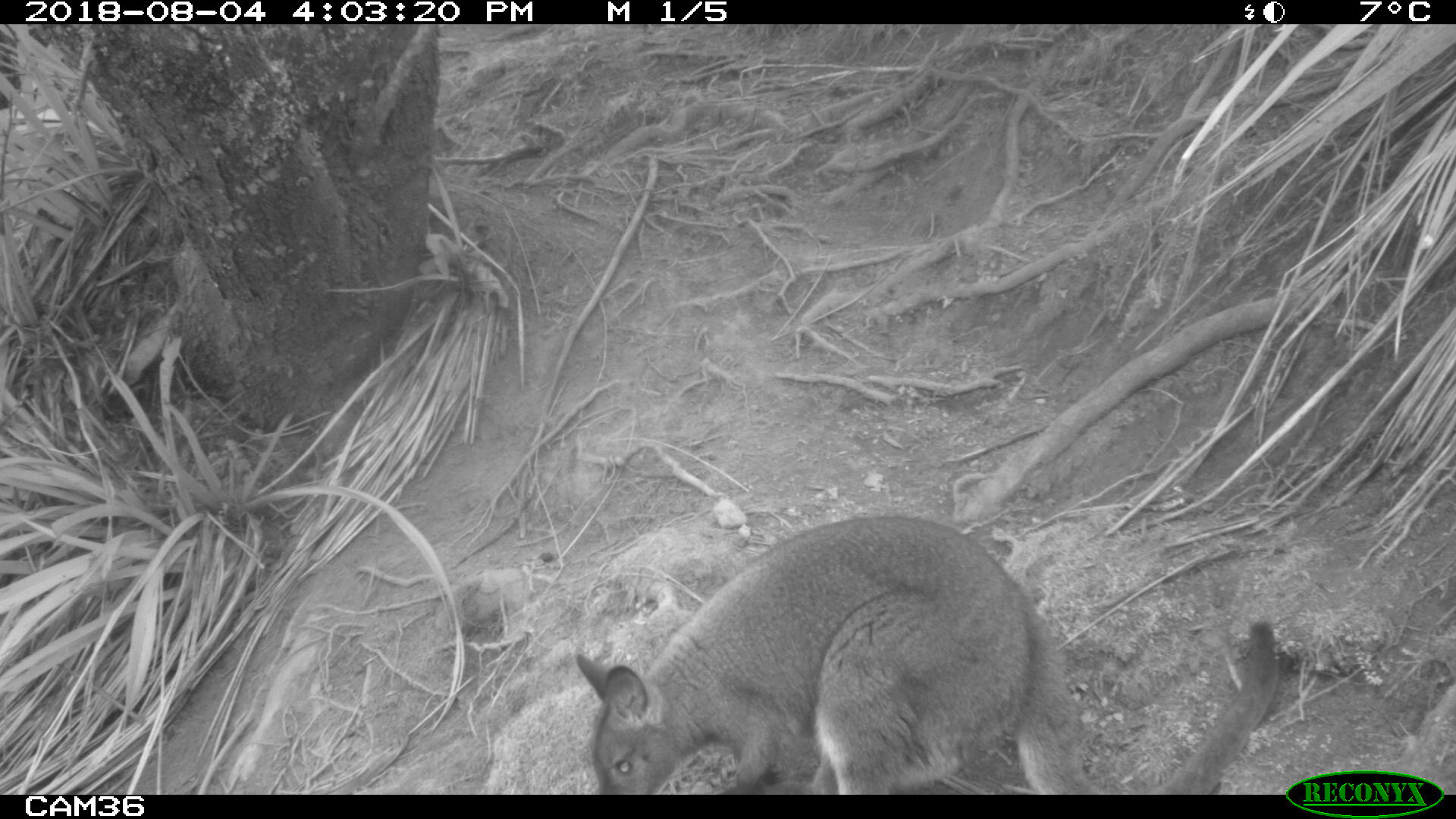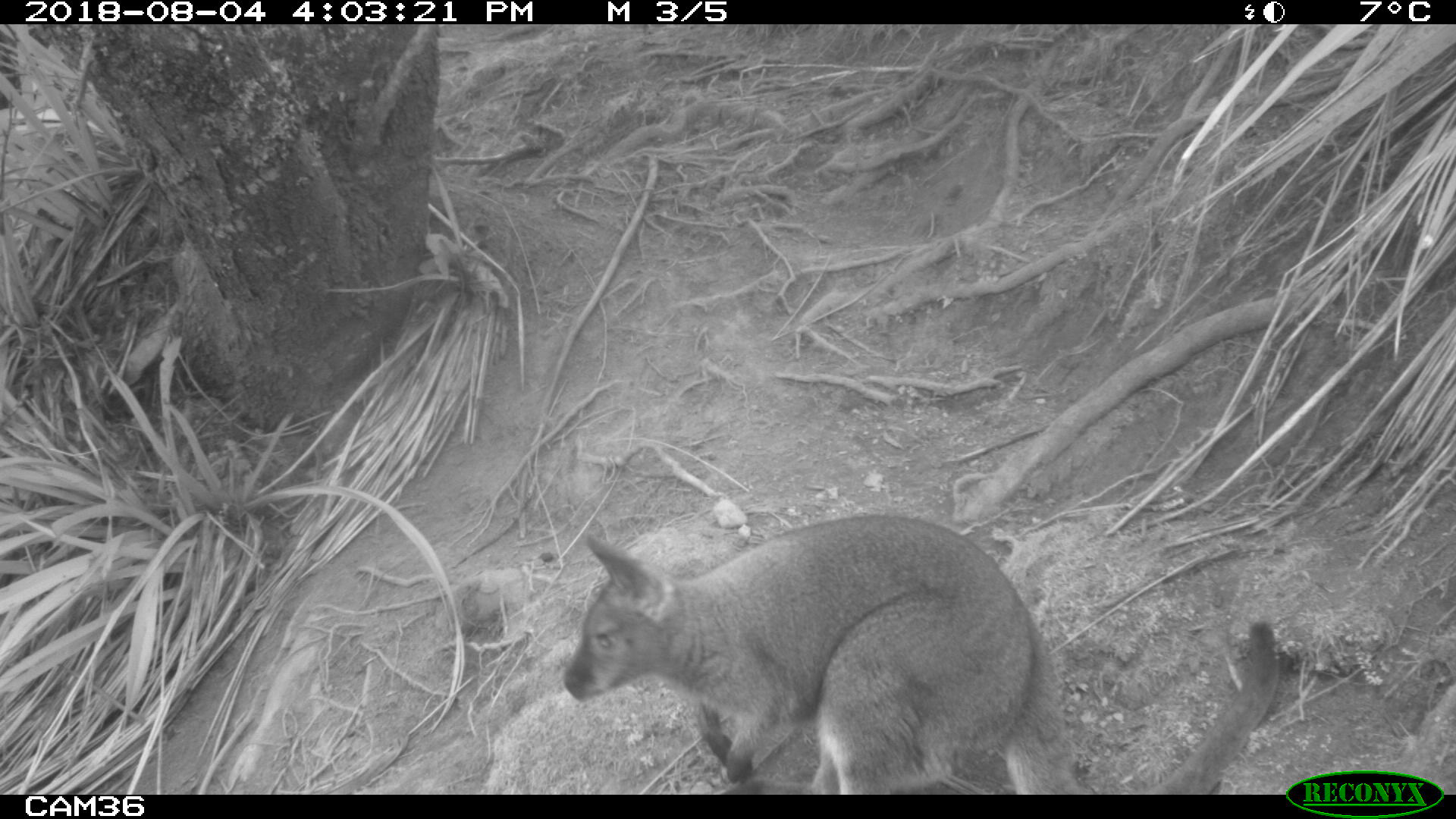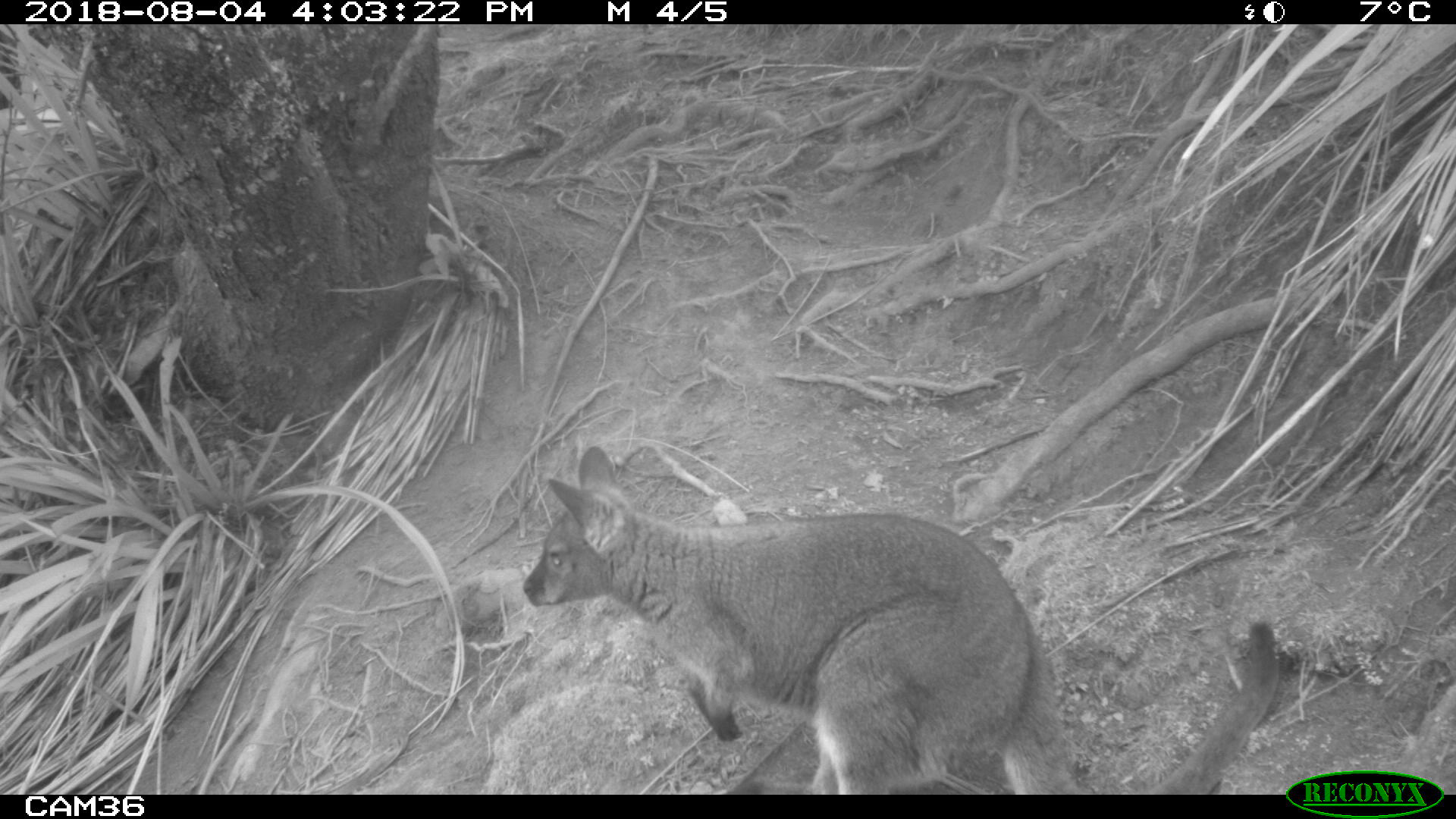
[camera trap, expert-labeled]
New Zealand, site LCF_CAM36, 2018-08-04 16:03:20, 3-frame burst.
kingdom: Animalia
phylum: Chordata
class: Mammalia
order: Diprotodontia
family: Macropodidae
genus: Notamacropus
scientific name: Notamacropus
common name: wallaby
Wallaby (Notamacropus).